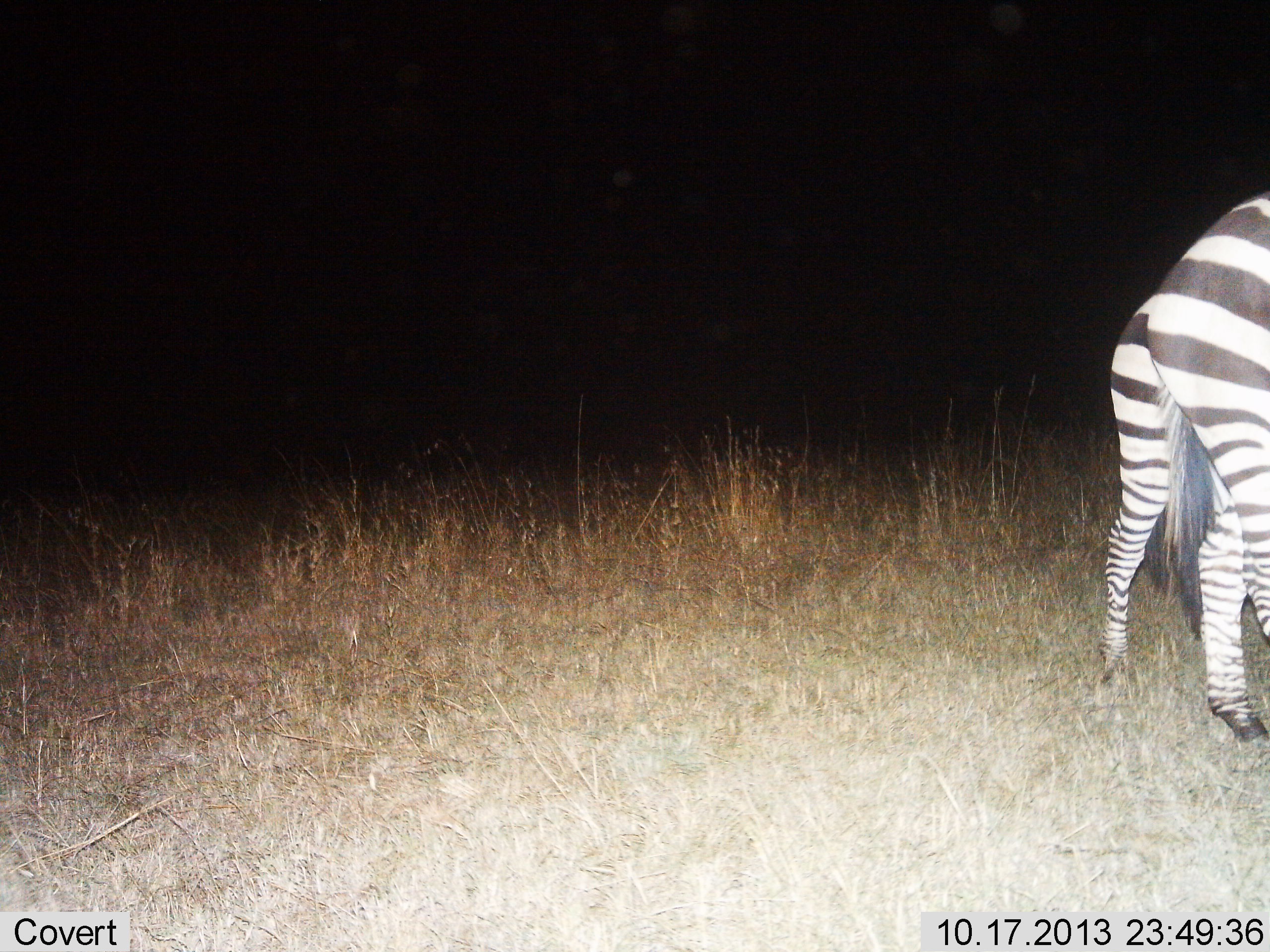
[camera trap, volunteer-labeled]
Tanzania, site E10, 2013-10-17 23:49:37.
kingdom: Animalia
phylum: Chordata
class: Mammalia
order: Perissodactyla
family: Equidae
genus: Equus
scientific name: Equus quagga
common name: plains zebra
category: zebra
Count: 2.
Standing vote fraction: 85%.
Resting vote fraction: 0%.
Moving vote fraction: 12%.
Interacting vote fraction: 0%.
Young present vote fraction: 0%.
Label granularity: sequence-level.